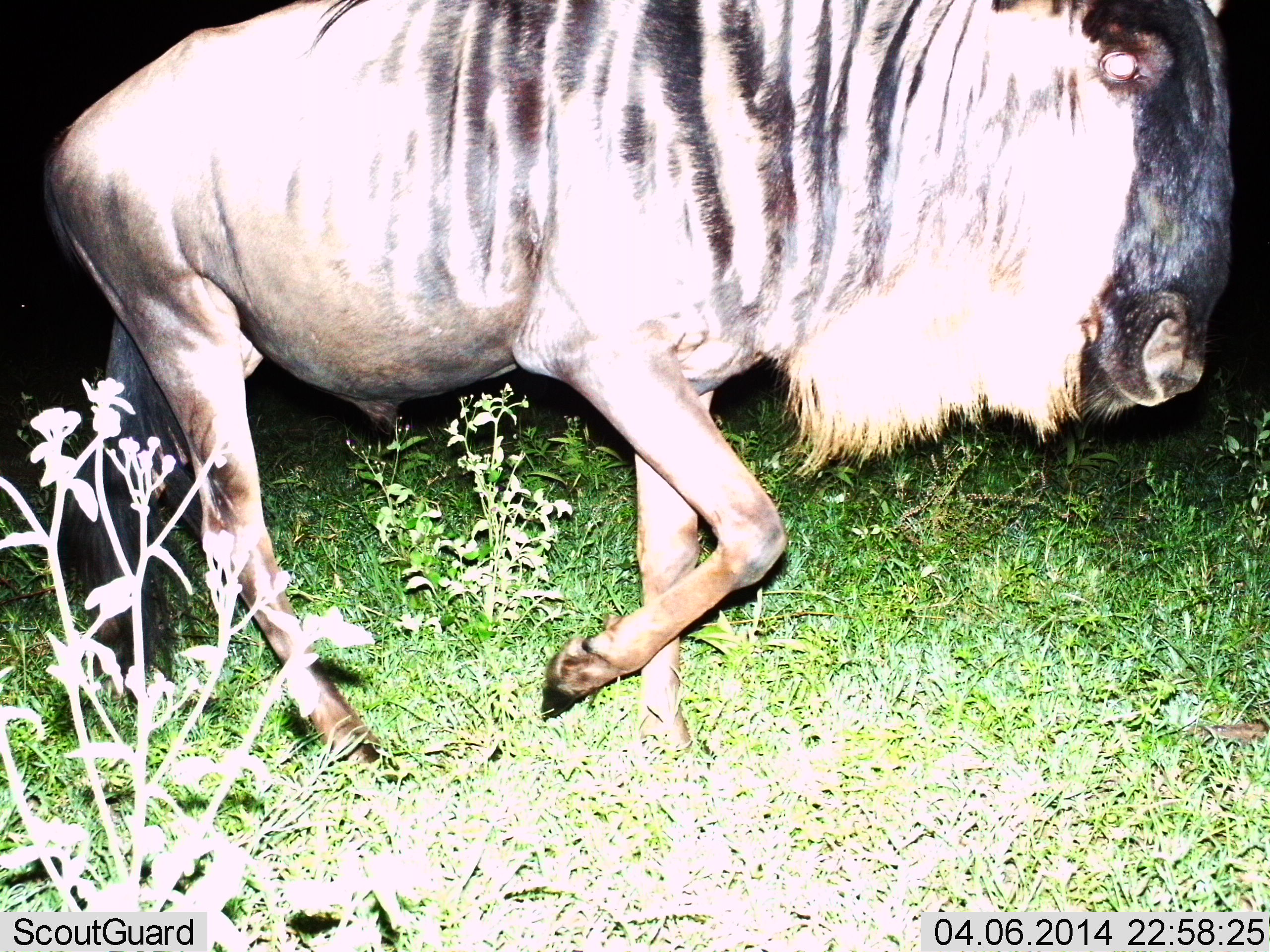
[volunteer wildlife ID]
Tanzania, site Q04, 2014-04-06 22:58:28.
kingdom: Animalia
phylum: Chordata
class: Mammalia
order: Artiodactyla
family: Bovidae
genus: Connochaetes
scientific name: Connochaetes taurinus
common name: blue wildebeest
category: wildebeest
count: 1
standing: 7%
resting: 0%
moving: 96%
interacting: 0%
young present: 0%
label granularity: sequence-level